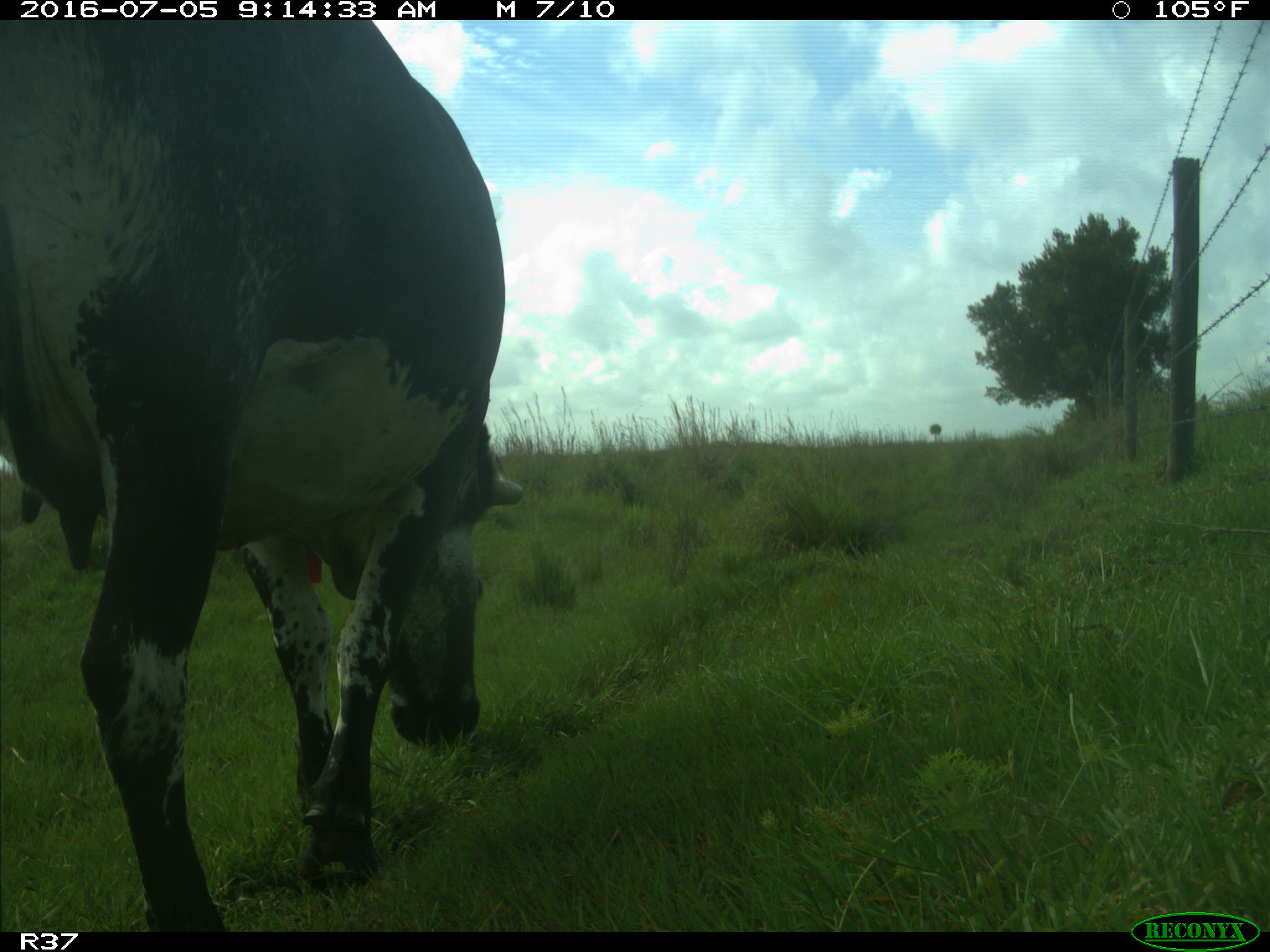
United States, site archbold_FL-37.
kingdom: Animalia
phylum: Chordata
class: Mammalia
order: Artiodactyla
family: Bovidae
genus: Bos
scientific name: Bos taurus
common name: domestic cow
Bos taurus (domestic cow).